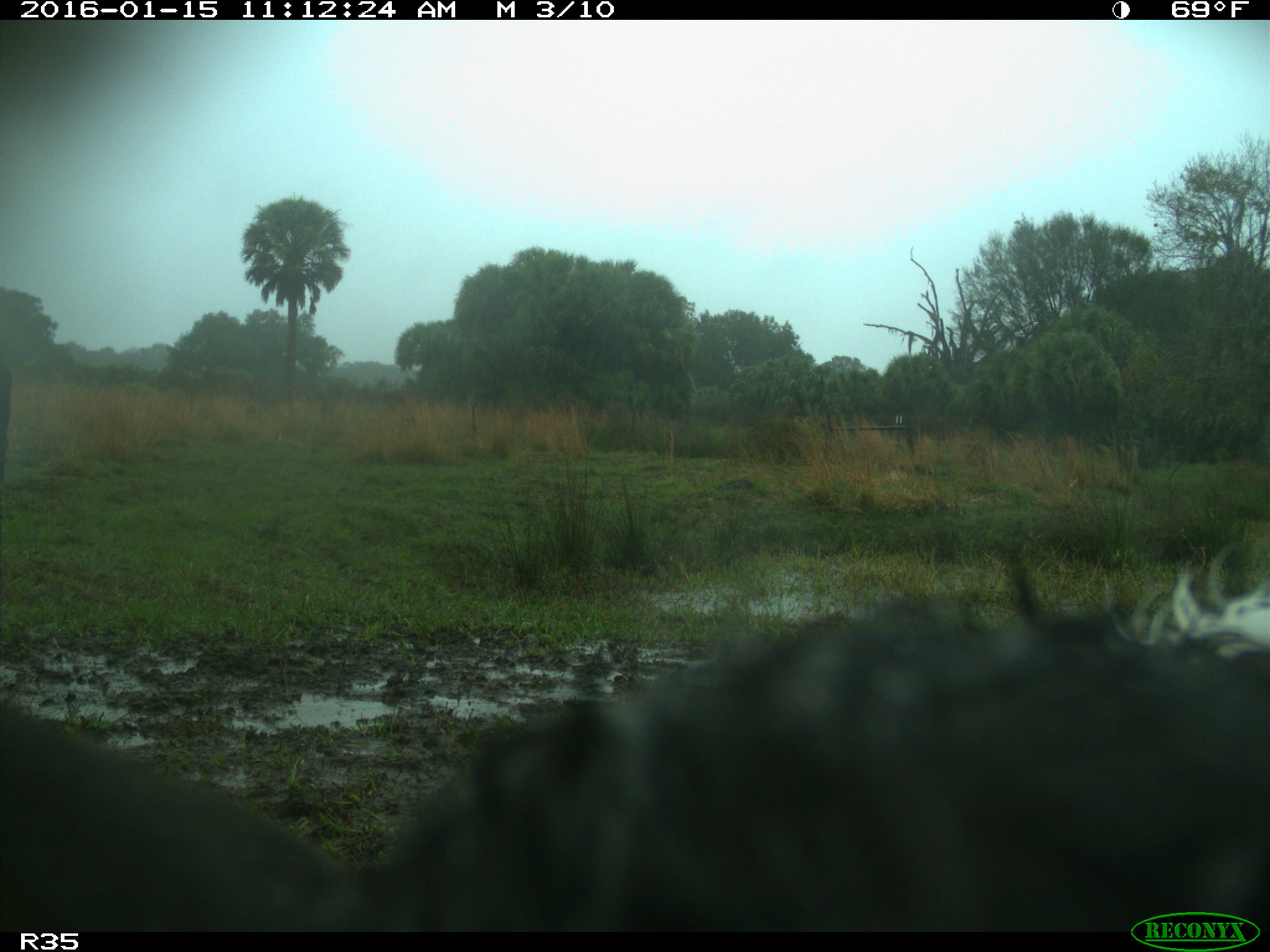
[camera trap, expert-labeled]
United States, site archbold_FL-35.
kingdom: Animalia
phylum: Chordata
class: Mammalia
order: Artiodactyla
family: Bovidae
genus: Bos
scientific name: Bos taurus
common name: domestic cow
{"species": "Bos taurus (domestic cow)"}